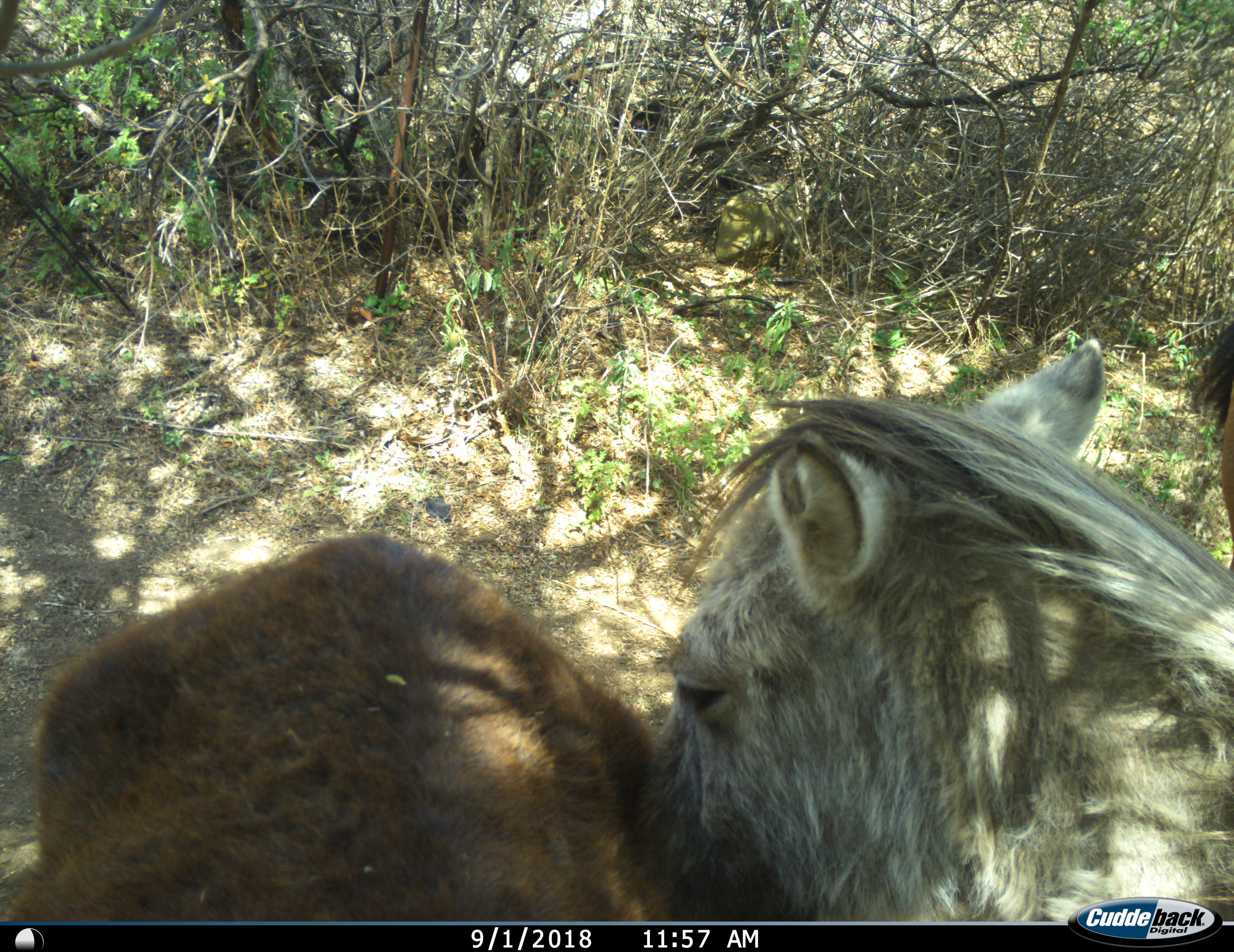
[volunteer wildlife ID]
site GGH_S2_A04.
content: unidentified animal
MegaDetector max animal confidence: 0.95